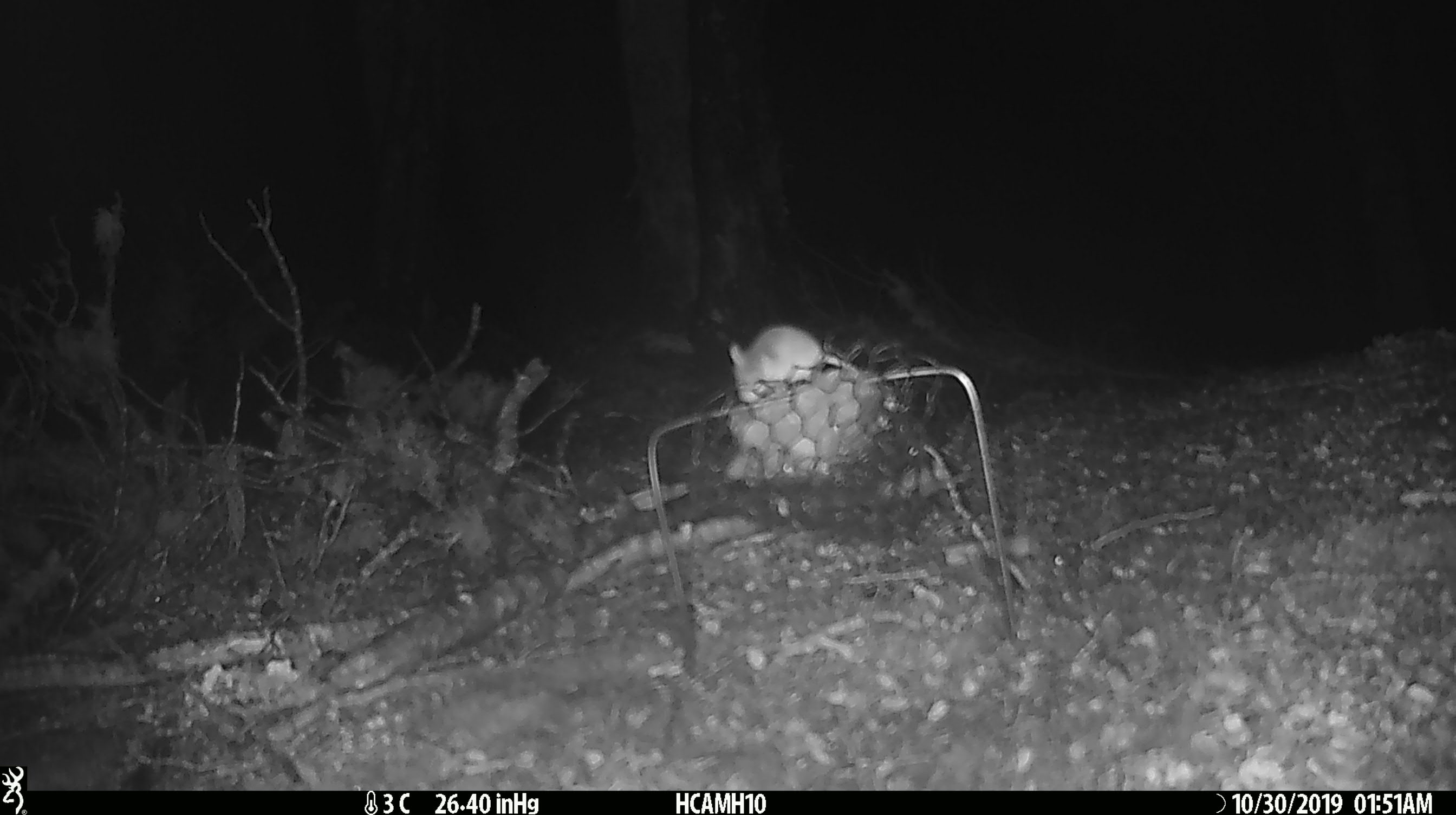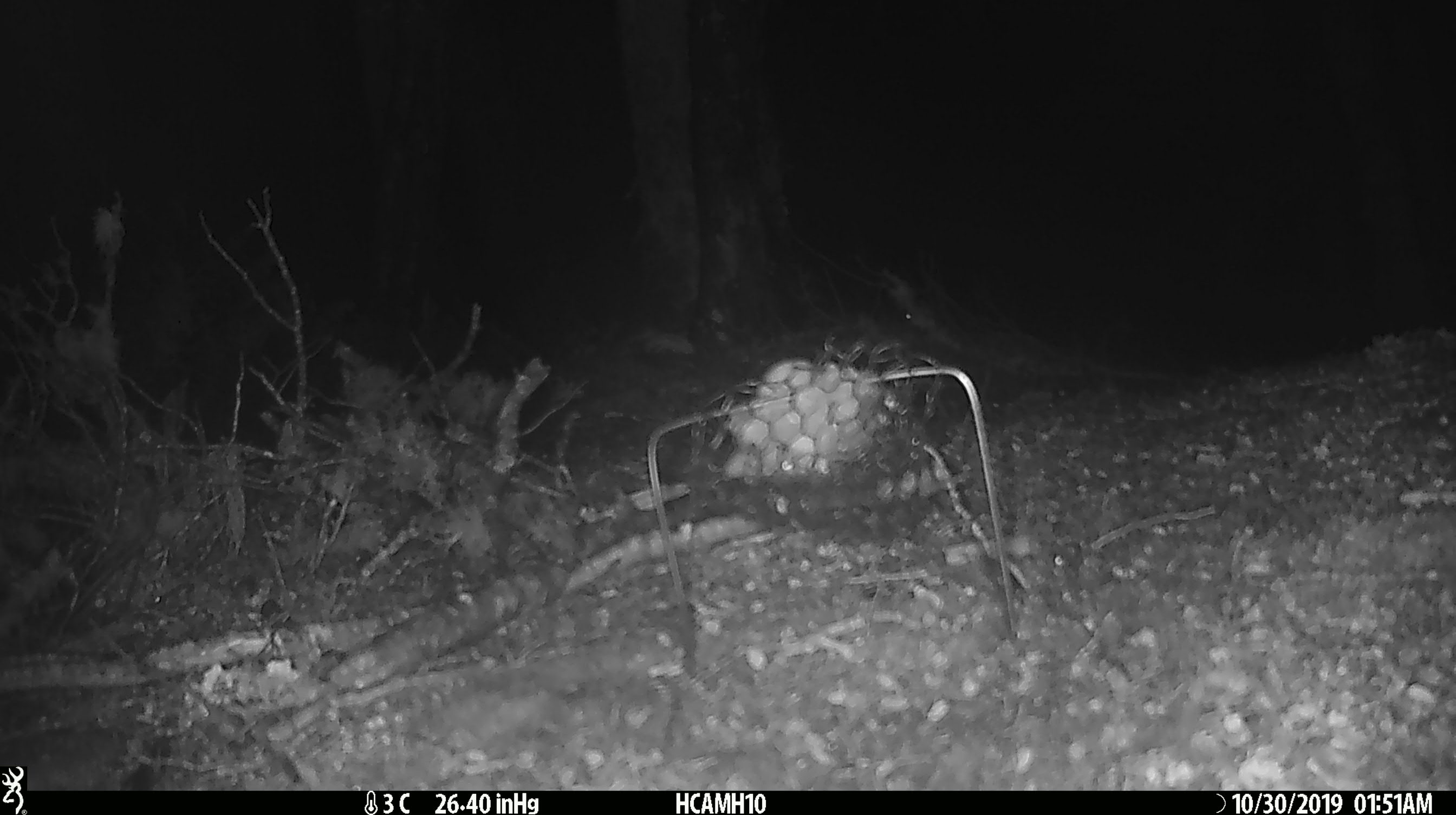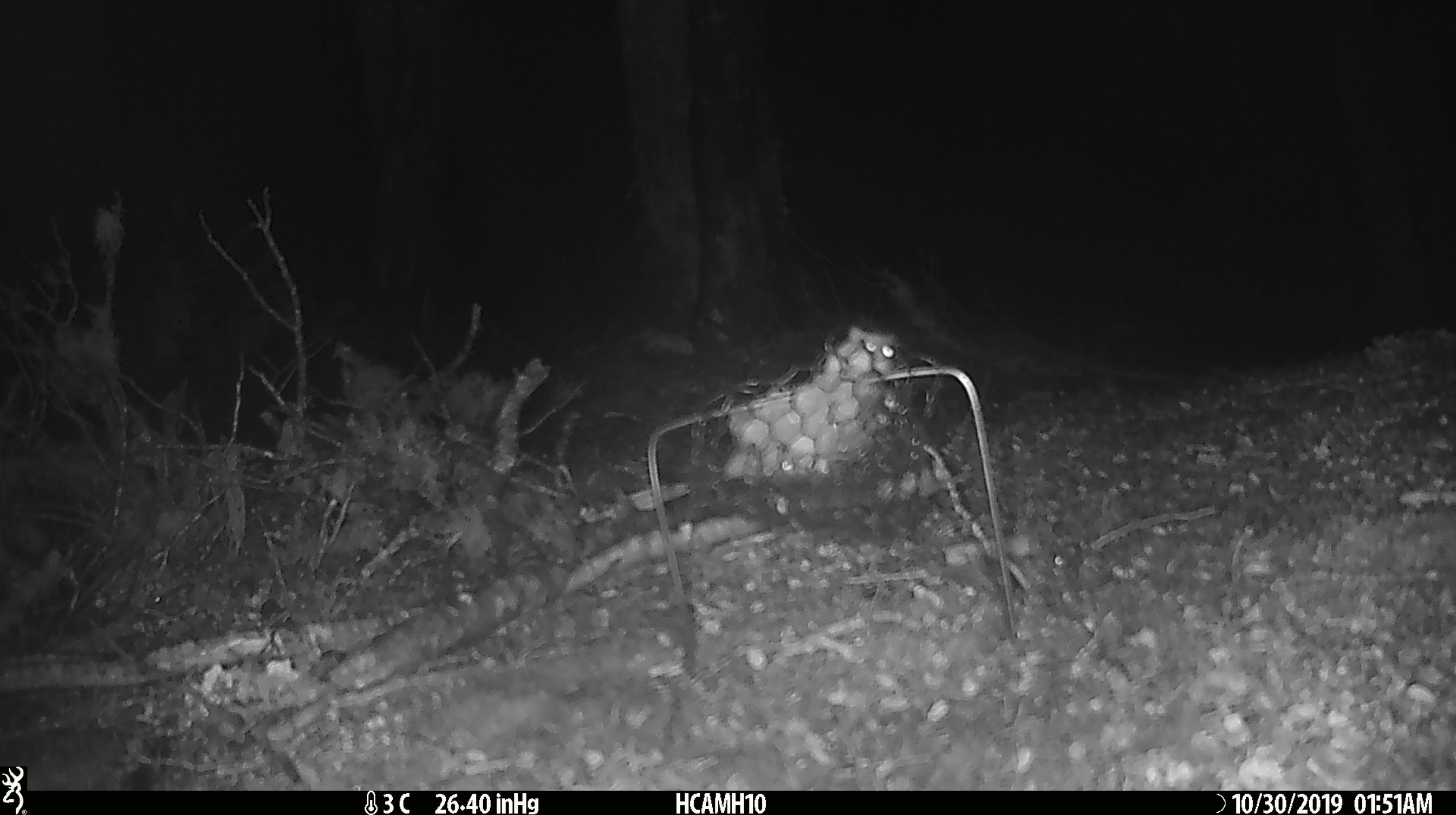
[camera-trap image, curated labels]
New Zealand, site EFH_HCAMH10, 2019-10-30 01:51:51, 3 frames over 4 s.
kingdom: Animalia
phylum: Chordata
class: Mammalia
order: Rodentia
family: Muridae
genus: Mus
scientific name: Mus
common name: mouse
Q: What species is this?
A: Mouse (Mus).